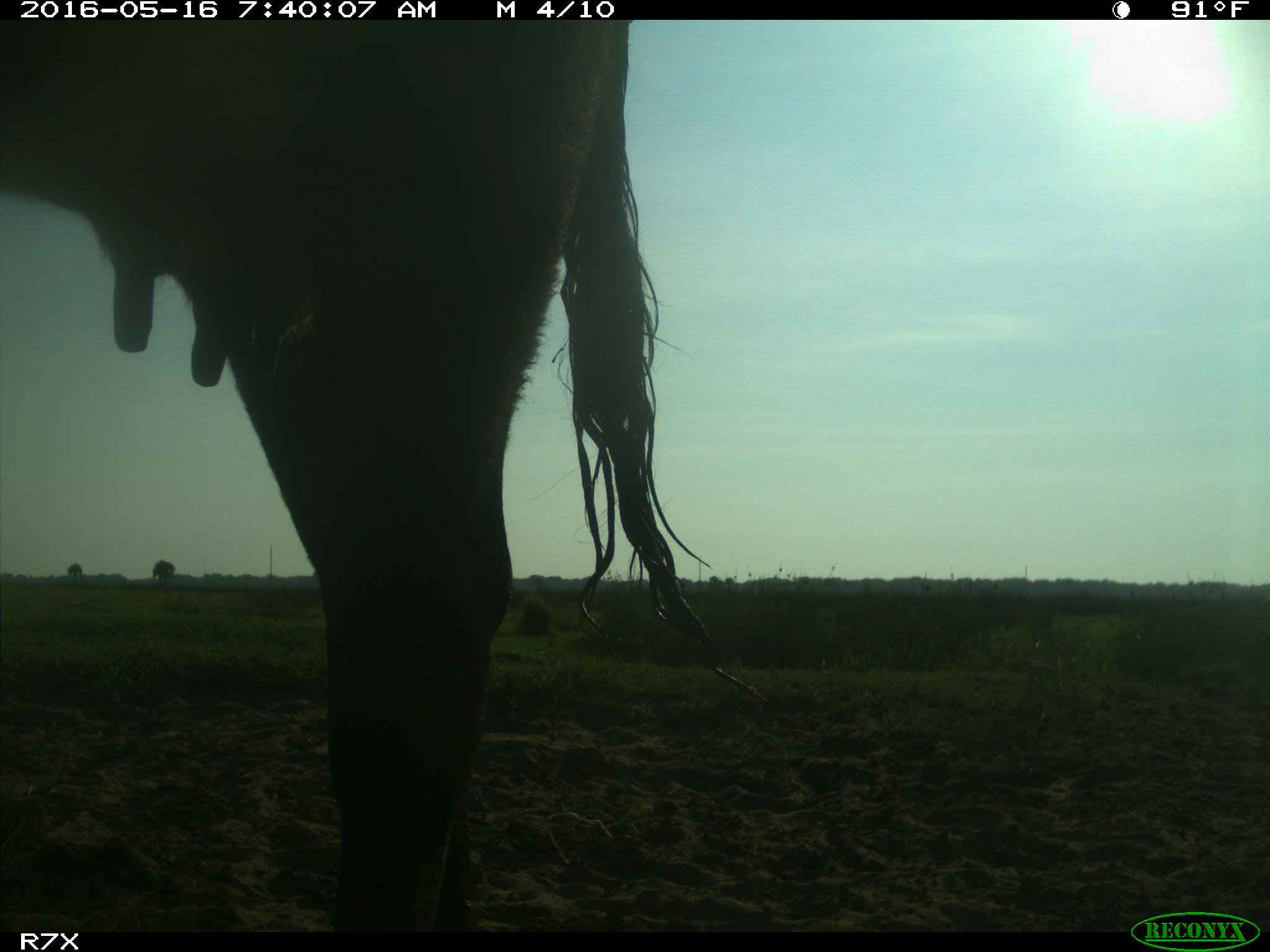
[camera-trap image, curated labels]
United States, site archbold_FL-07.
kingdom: Animalia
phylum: Chordata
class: Mammalia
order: Artiodactyla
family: Bovidae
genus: Bos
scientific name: Bos taurus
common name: domestic cow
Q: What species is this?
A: Bos taurus (domestic cow).